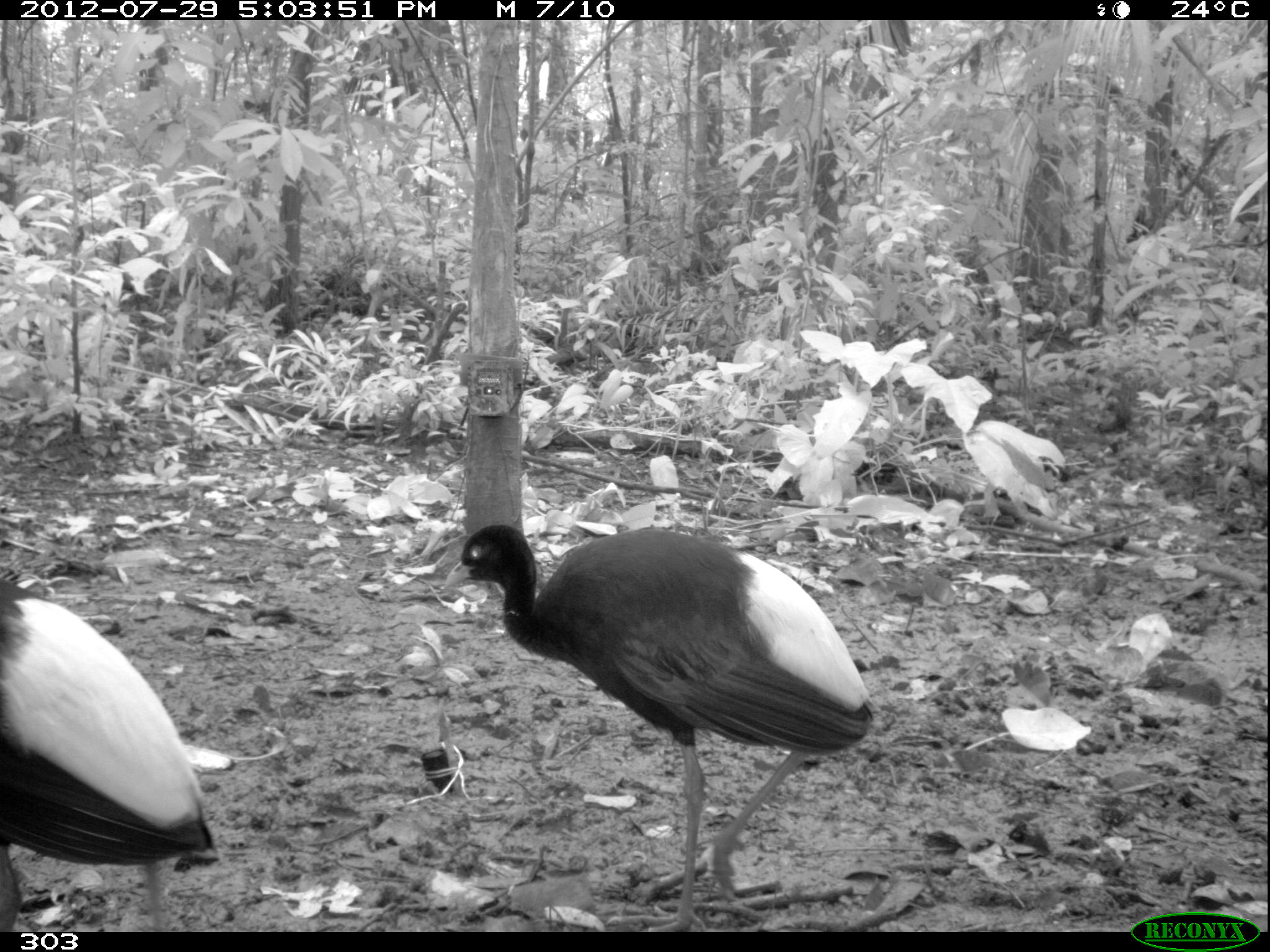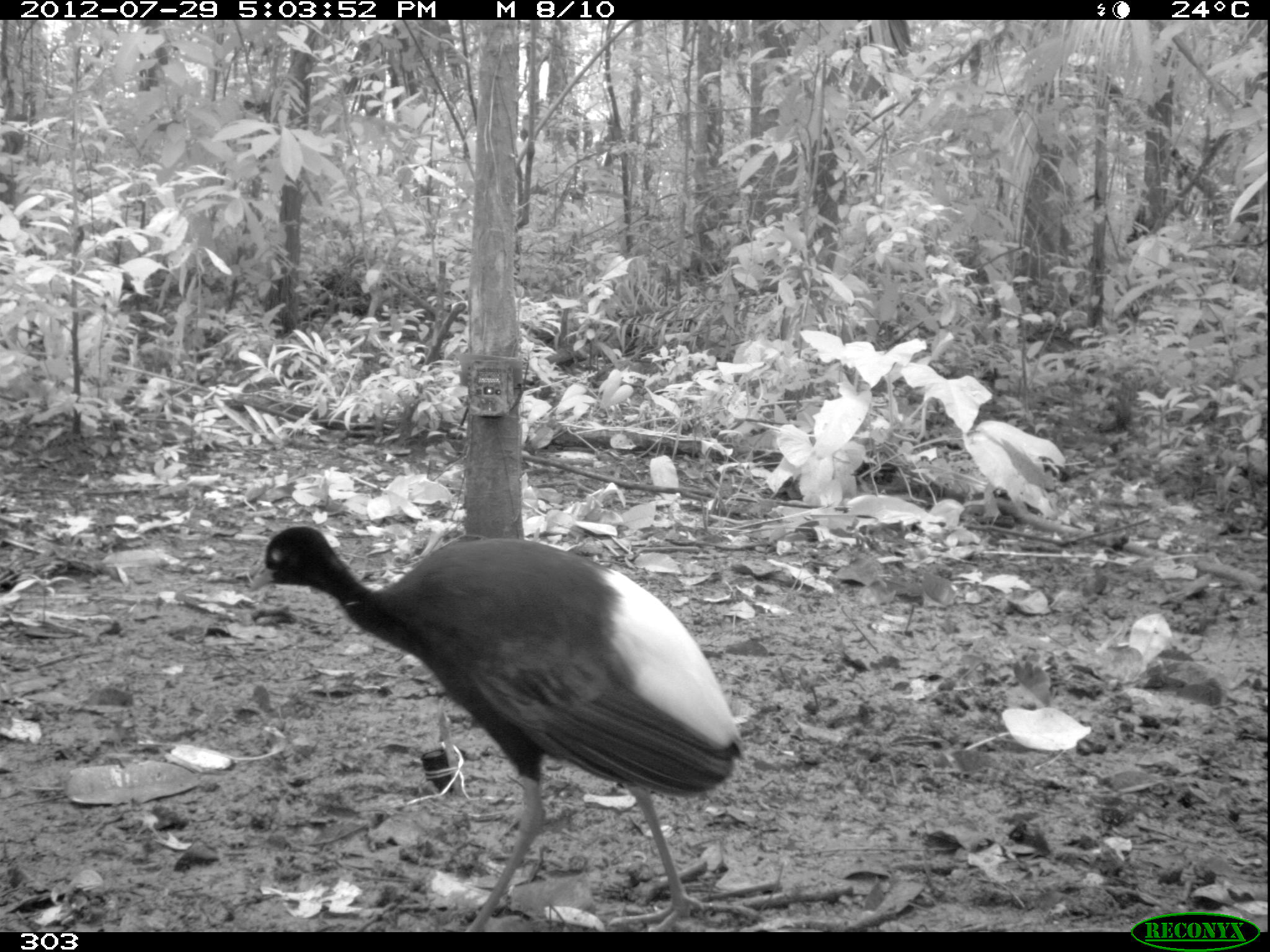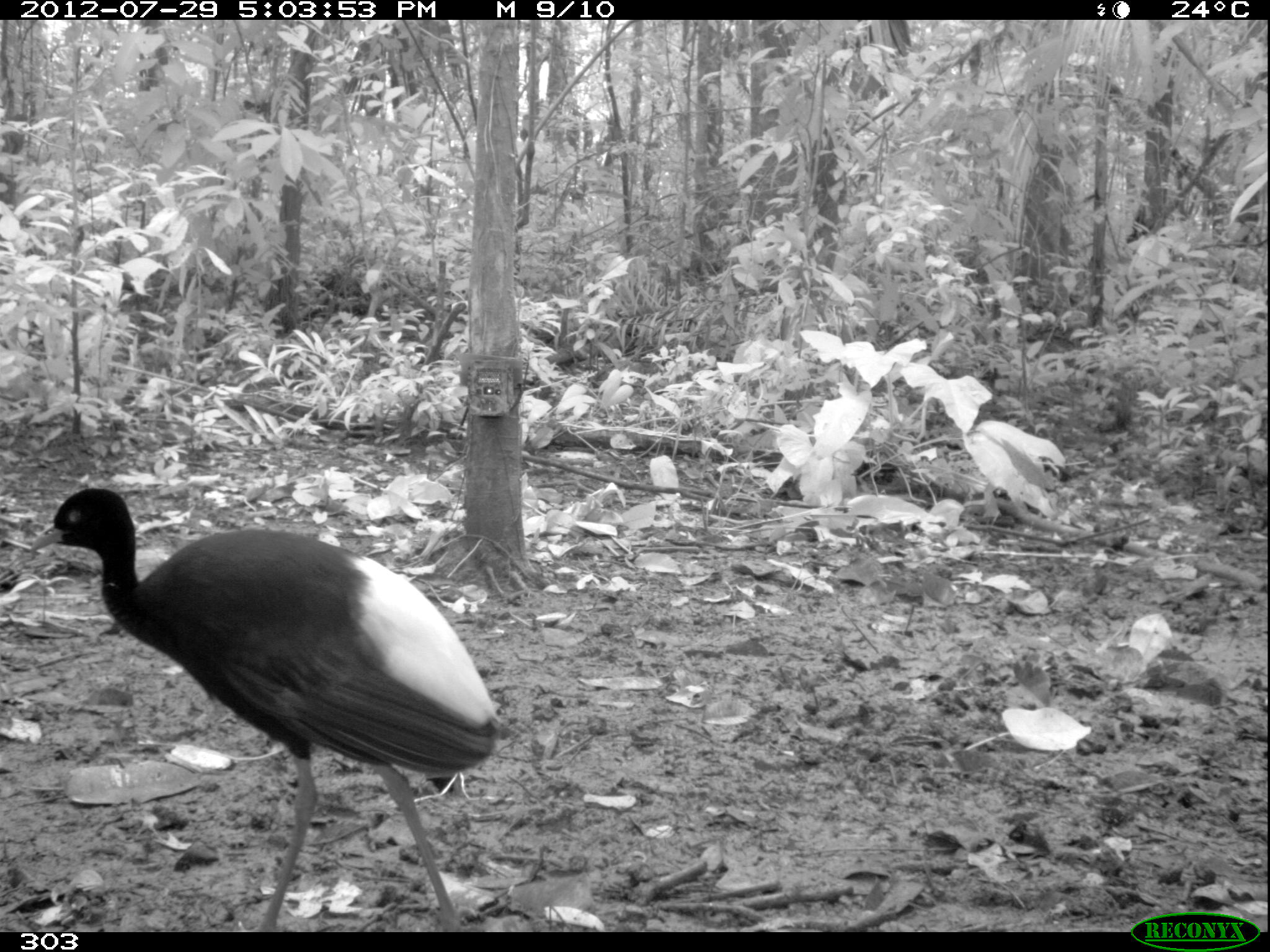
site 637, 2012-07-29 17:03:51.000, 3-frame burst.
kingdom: Animalia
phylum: Chordata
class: Aves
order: Gruiformes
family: Psophiidae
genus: Psophia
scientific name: Psophia leucoptera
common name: pale-winged trumpeter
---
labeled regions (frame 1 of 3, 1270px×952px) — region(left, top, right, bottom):
psophia leucoptera: region(441, 522, 873, 932); region(0, 581, 213, 932)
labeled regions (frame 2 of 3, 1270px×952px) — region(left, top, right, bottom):
psophia leucoptera: region(247, 524, 747, 932)